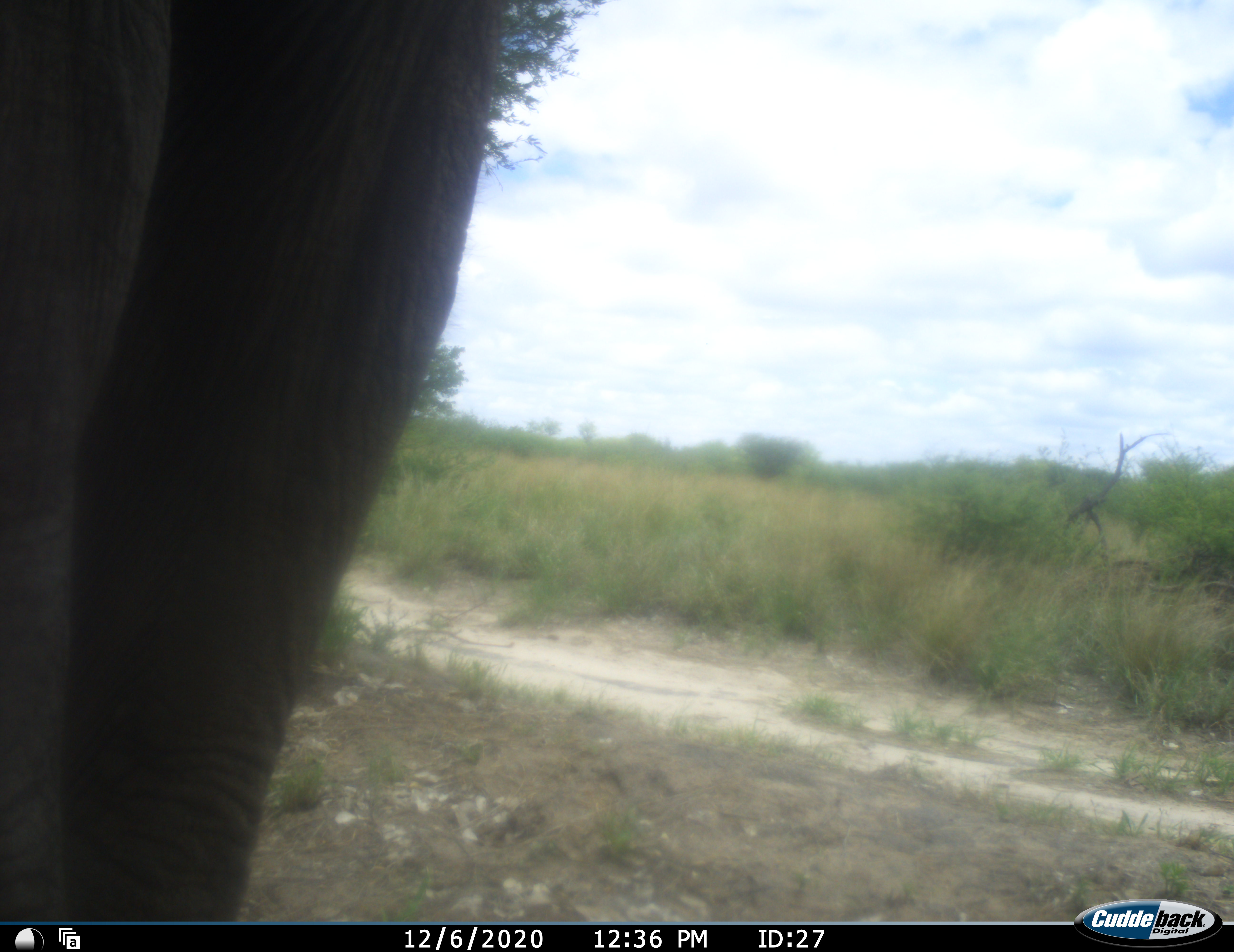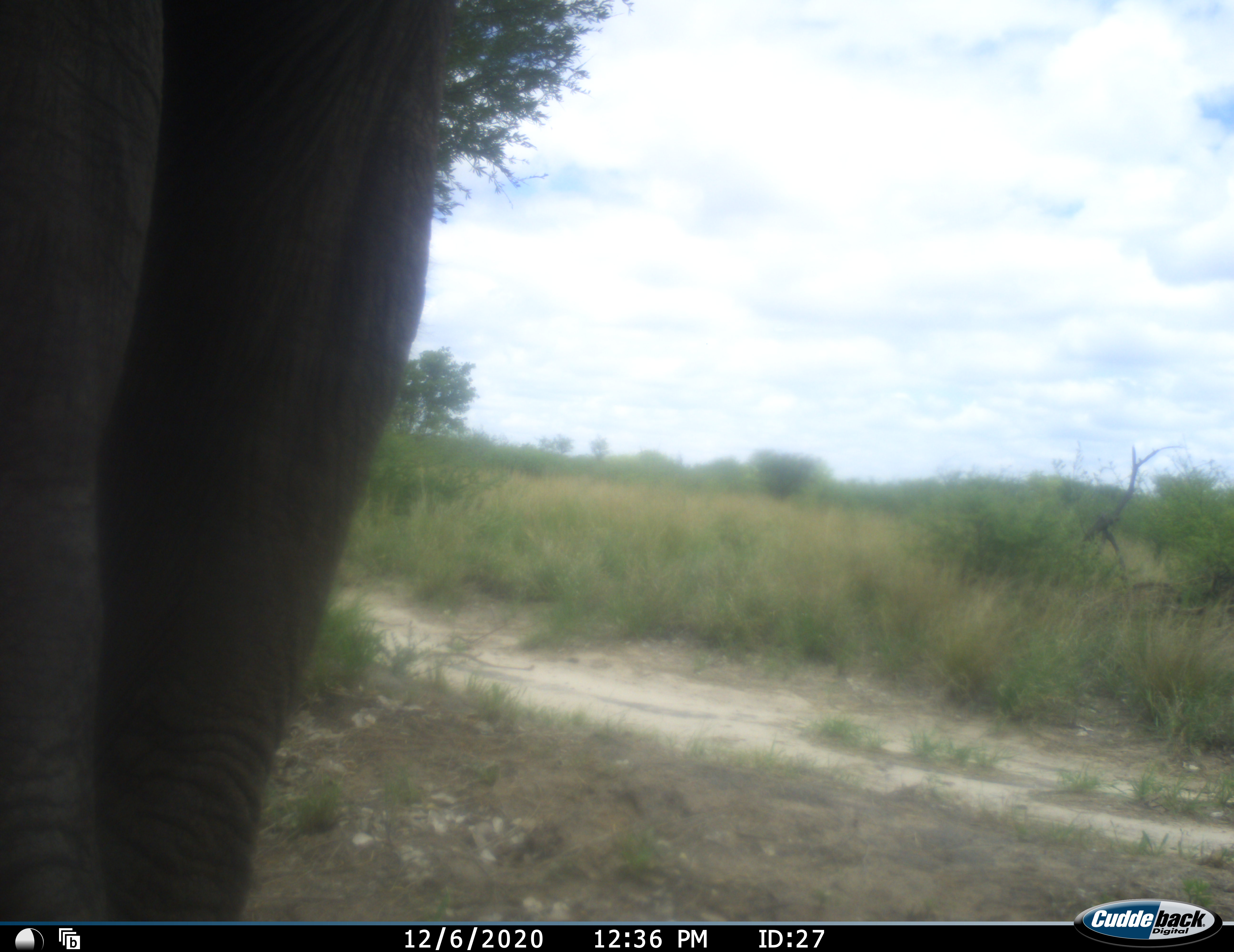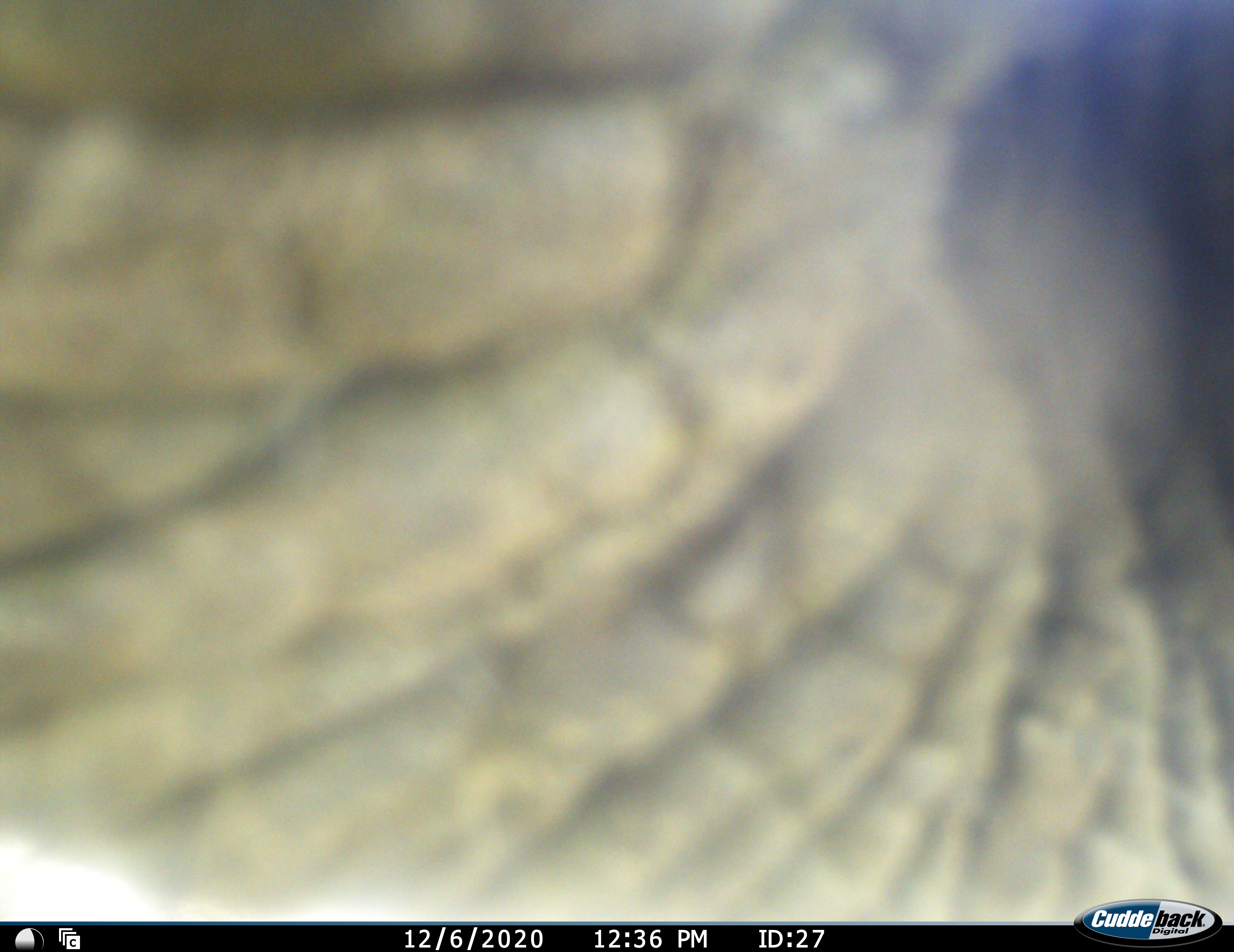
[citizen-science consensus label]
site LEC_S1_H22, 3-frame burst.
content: unidentified animal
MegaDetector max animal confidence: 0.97